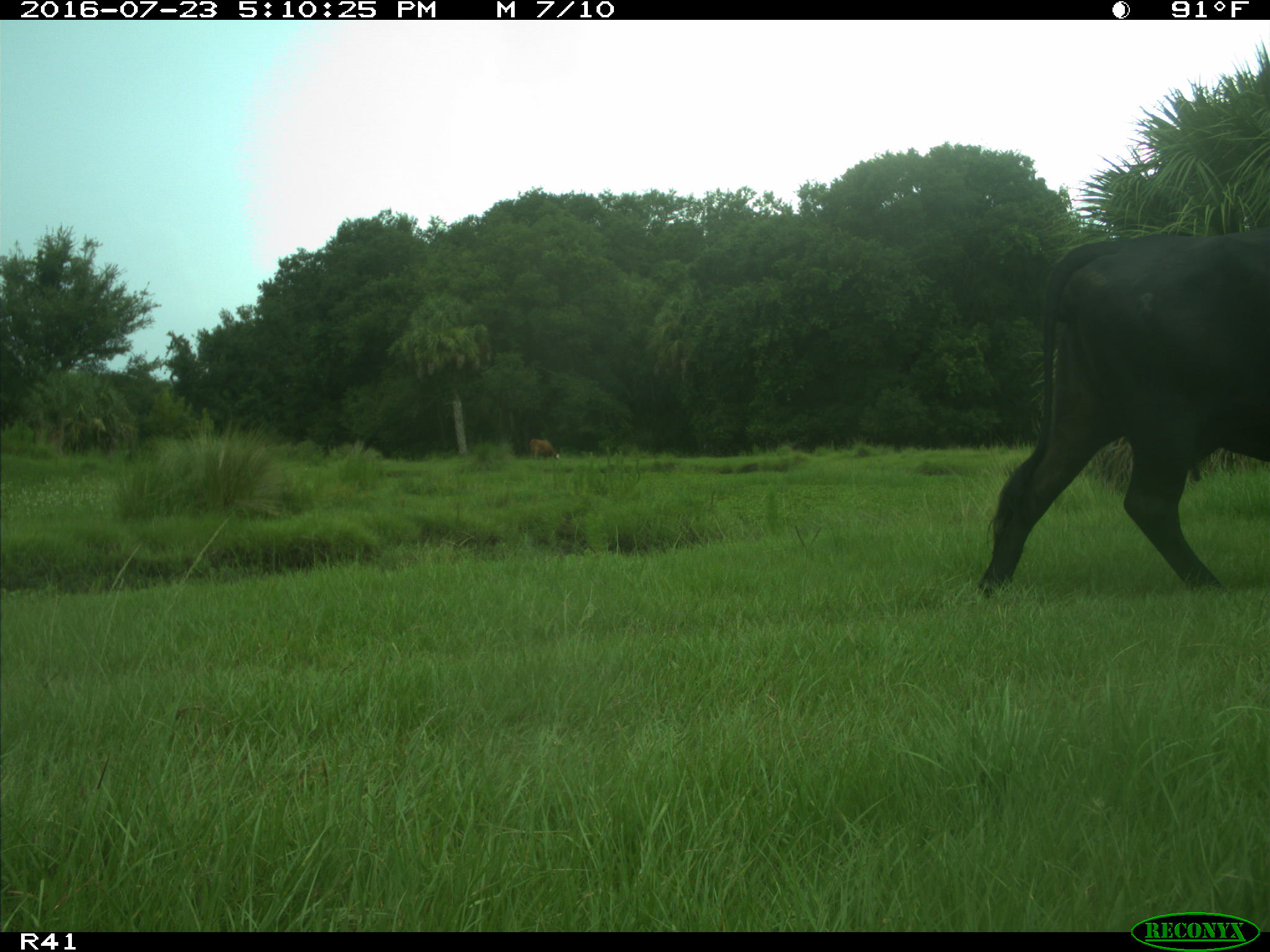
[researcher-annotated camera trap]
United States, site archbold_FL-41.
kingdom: Animalia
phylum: Chordata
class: Mammalia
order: Artiodactyla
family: Bovidae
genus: Bos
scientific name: Bos taurus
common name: domestic cow